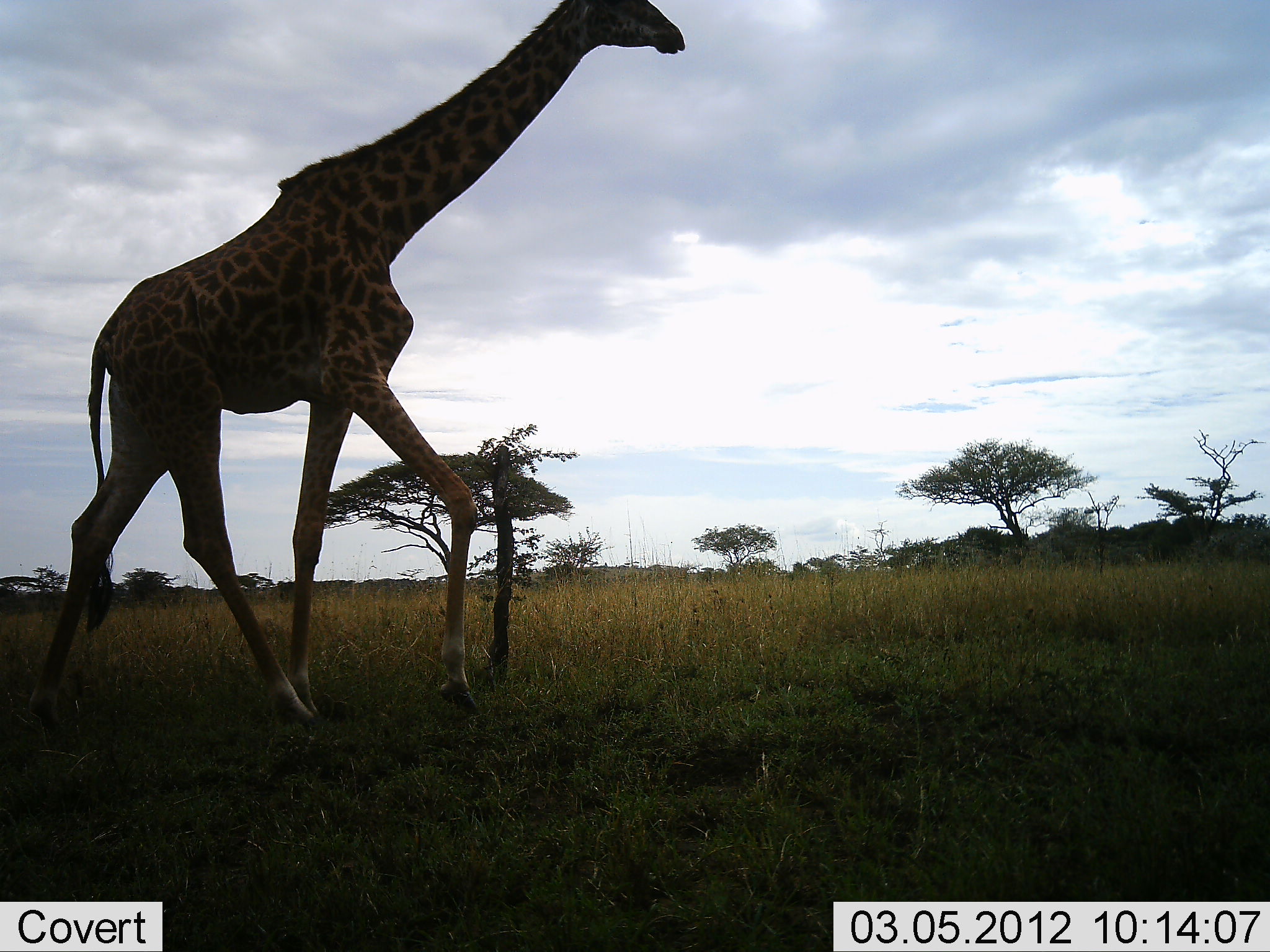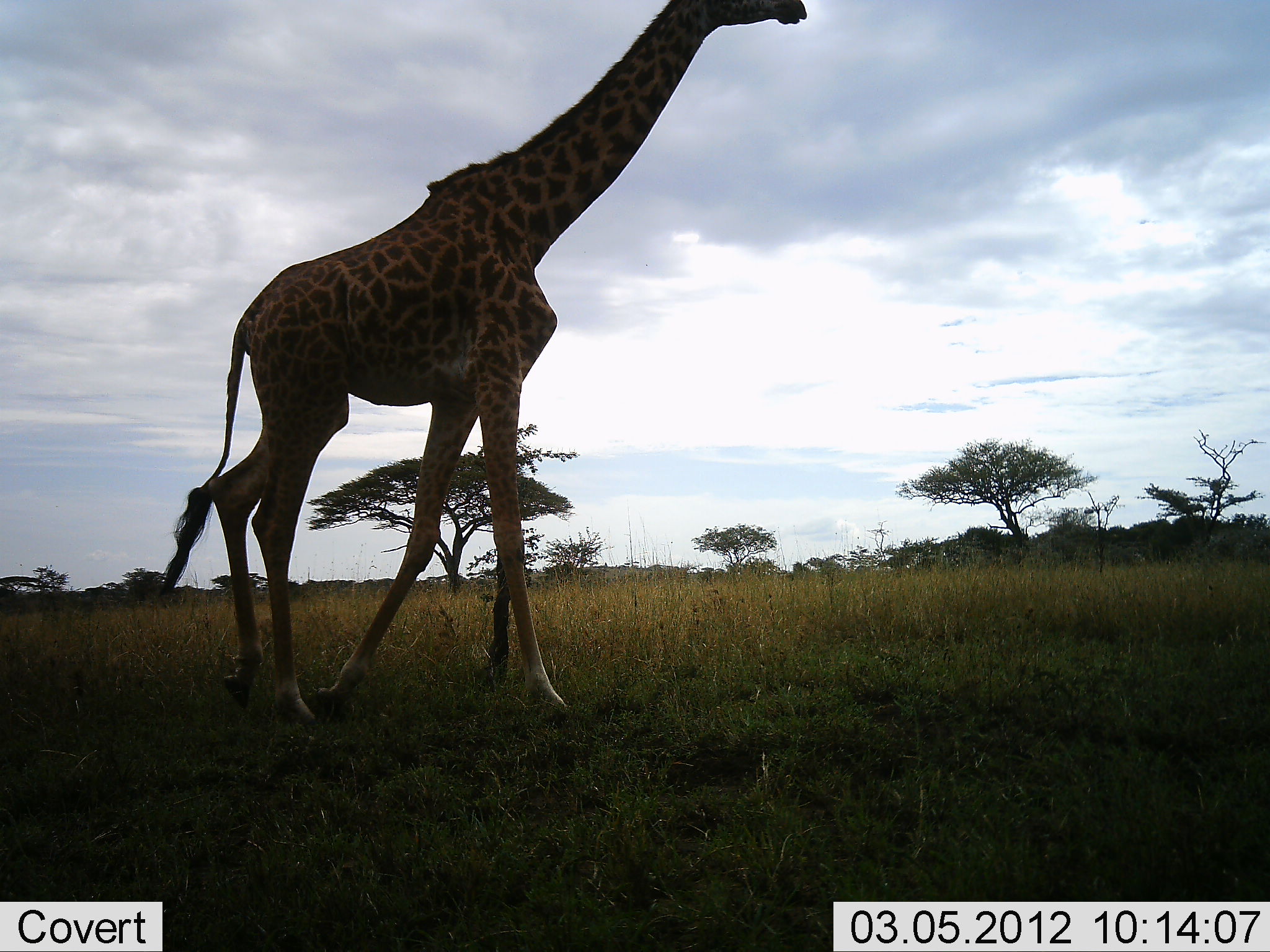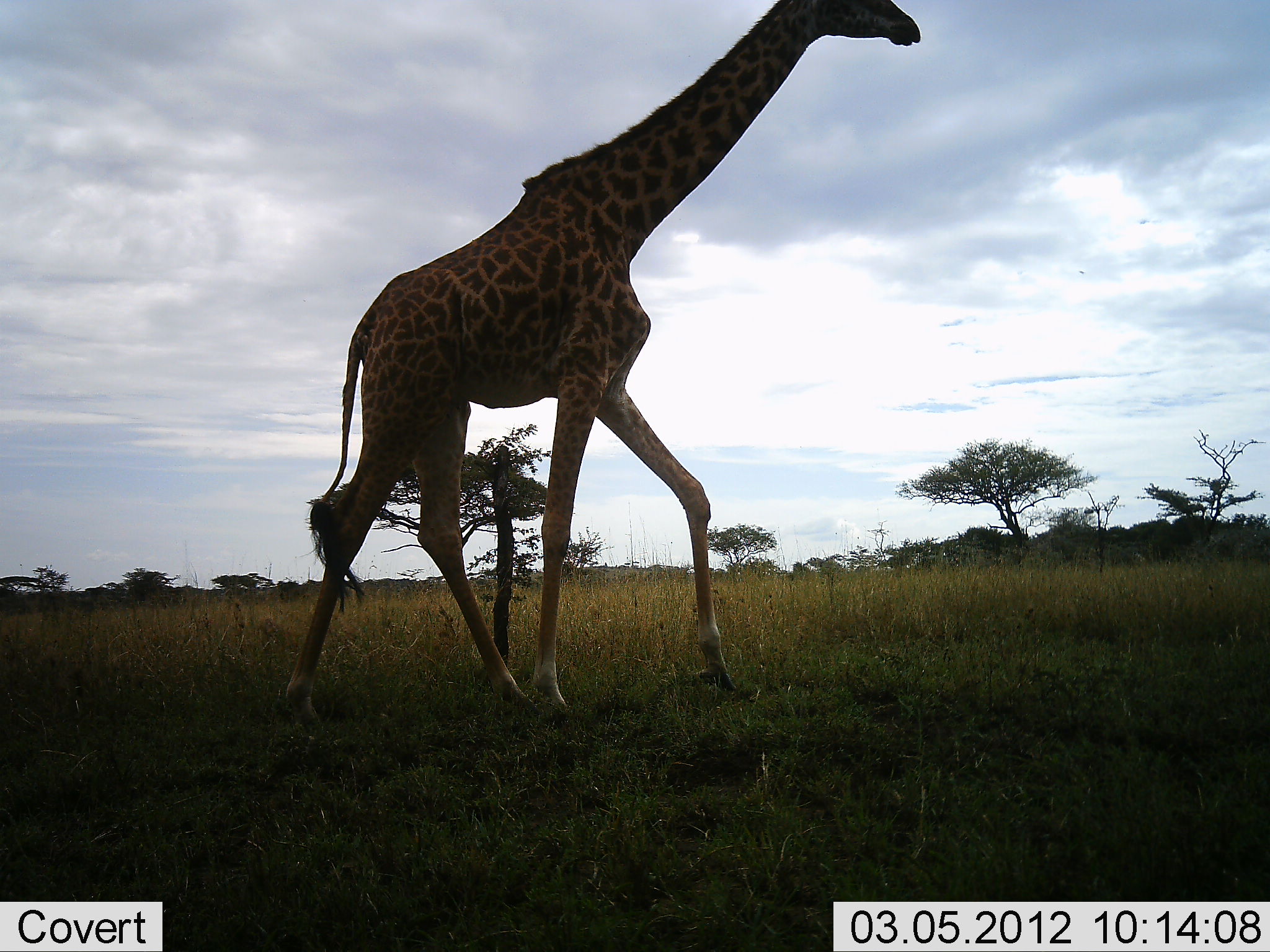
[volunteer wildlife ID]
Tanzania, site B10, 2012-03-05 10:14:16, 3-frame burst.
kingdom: Animalia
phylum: Chordata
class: Mammalia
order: Artiodactyla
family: Giraffidae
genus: Giraffa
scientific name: Giraffa camelopardalis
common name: giraffe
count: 1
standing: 6%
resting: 0%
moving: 94%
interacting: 0%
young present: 0%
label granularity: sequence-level